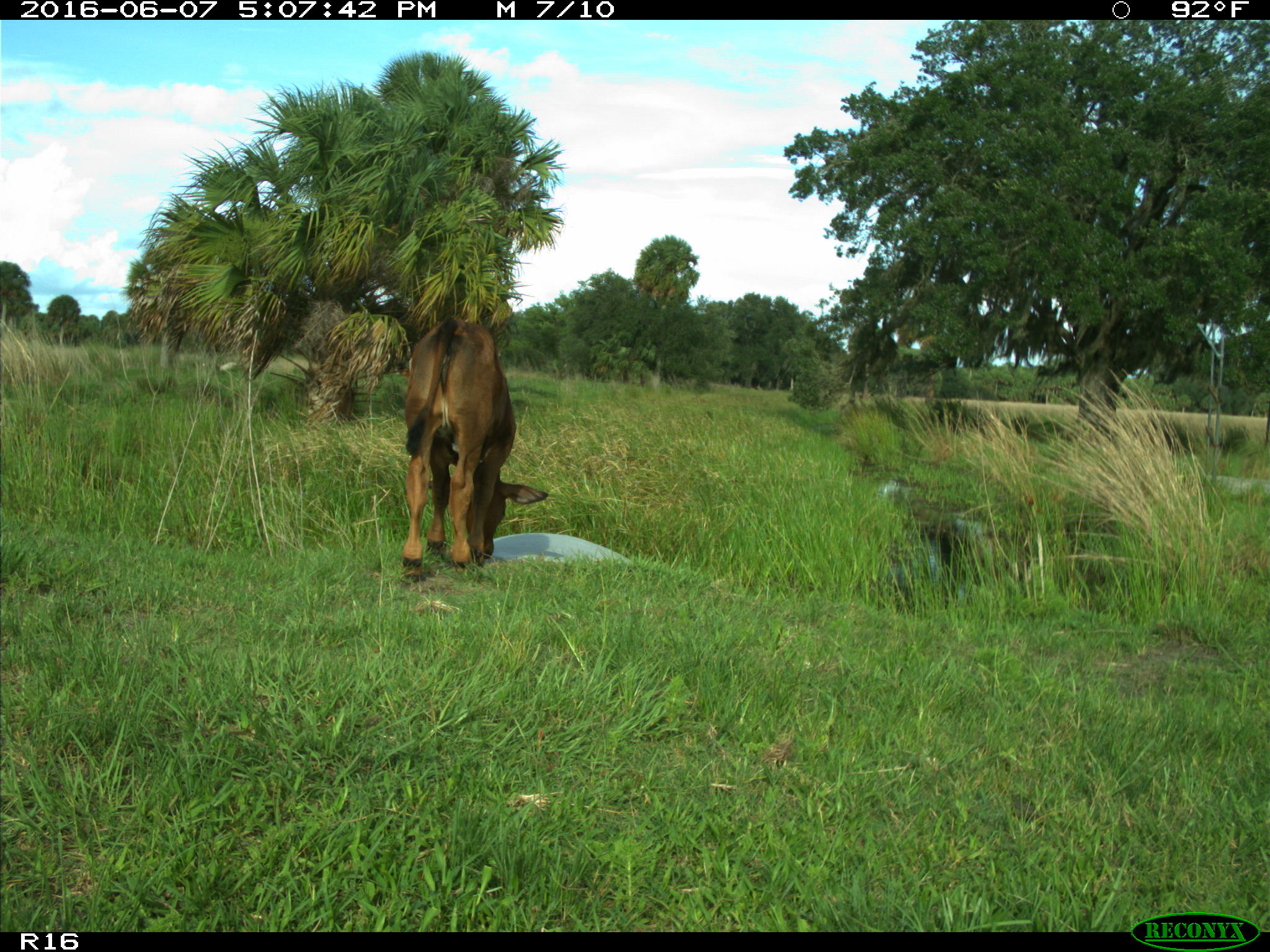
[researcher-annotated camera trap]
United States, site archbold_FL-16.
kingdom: Animalia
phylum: Chordata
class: Mammalia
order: Artiodactyla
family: Bovidae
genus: Bos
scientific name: Bos taurus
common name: domestic cow